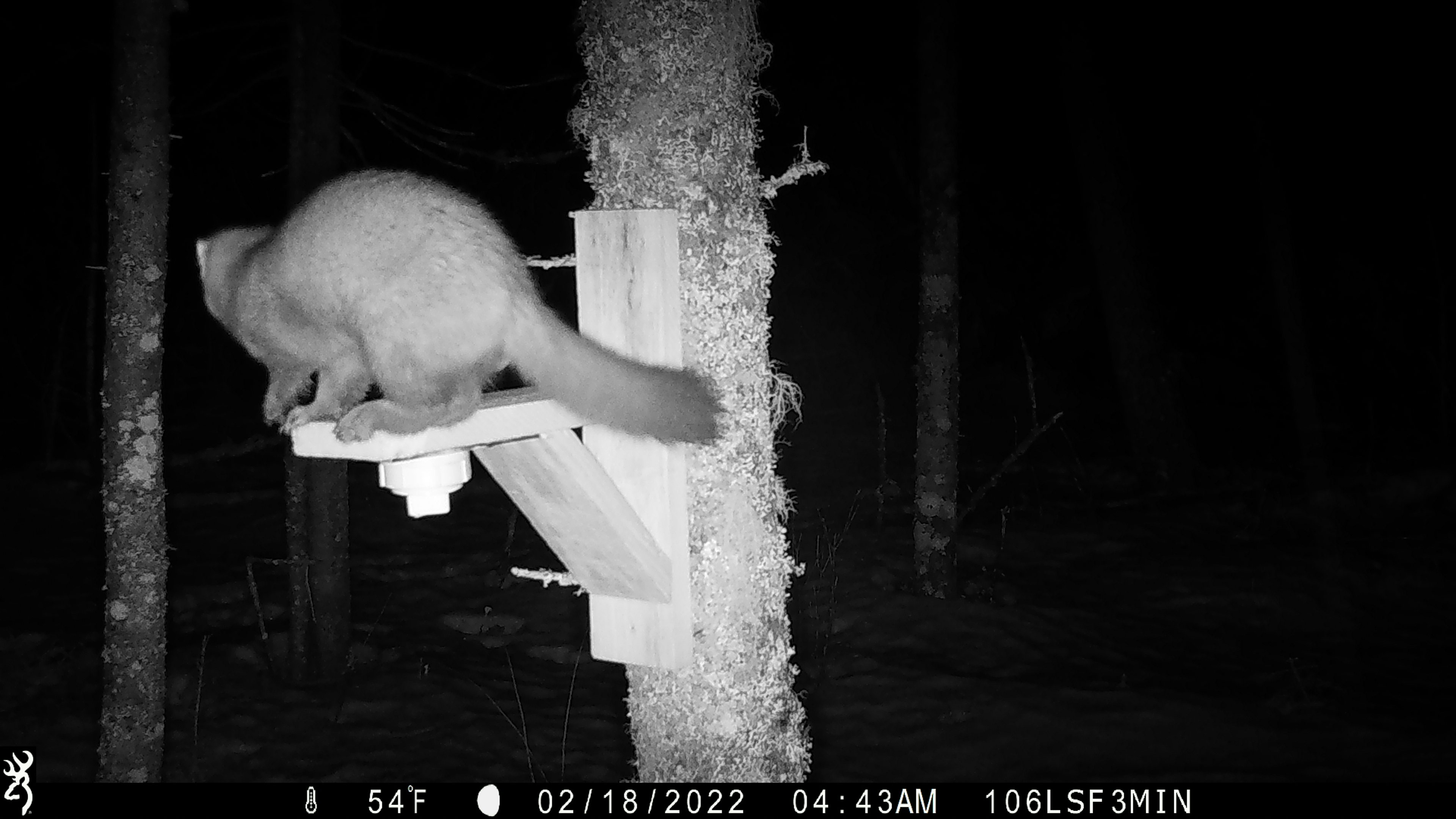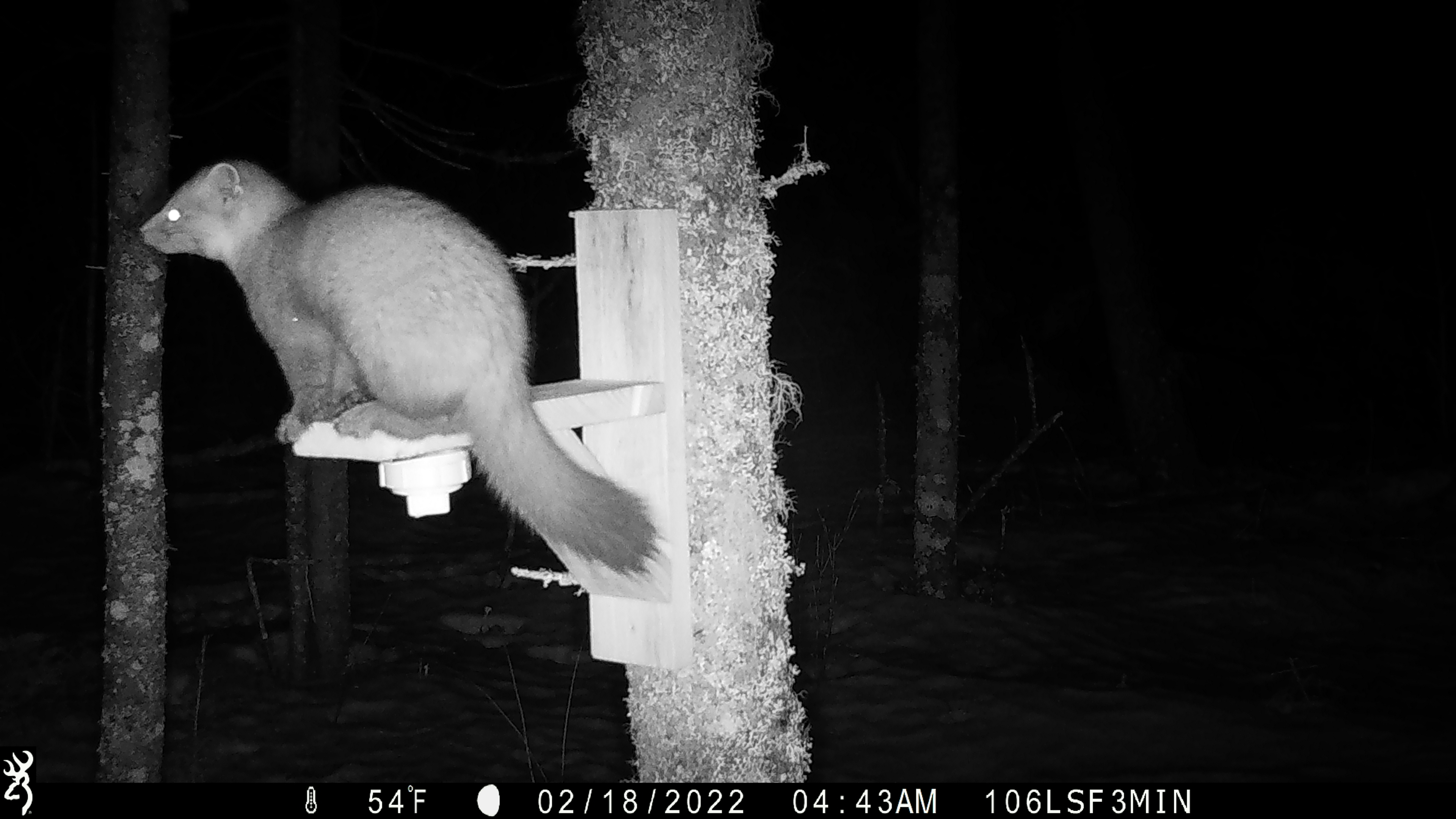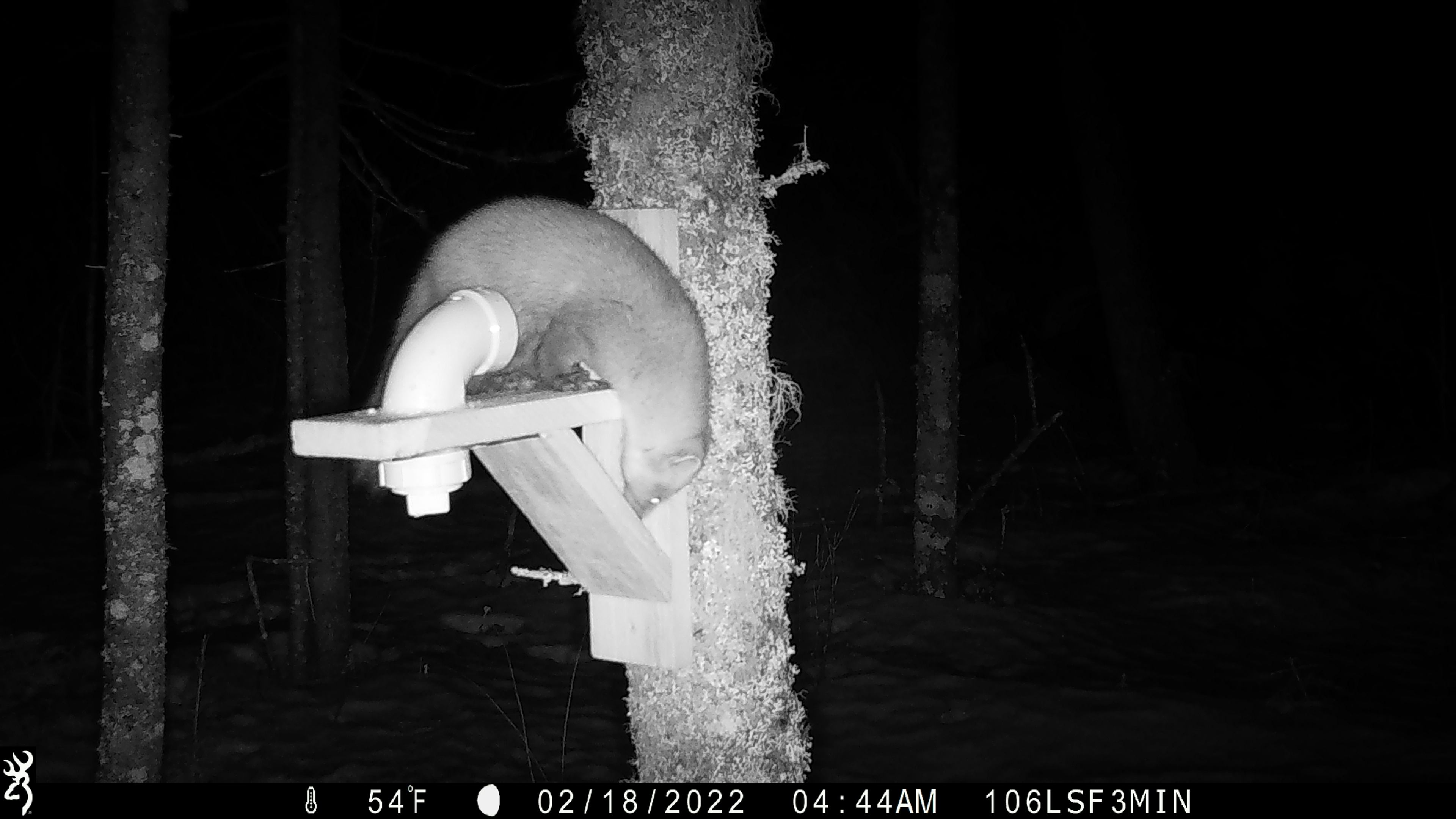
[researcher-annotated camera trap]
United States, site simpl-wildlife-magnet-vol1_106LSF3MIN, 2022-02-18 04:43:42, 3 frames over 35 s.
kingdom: Animalia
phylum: Chordata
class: Mammalia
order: Carnivora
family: Mustelidae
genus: Martes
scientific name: Martes americana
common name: american marten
American marten (Martes americana).